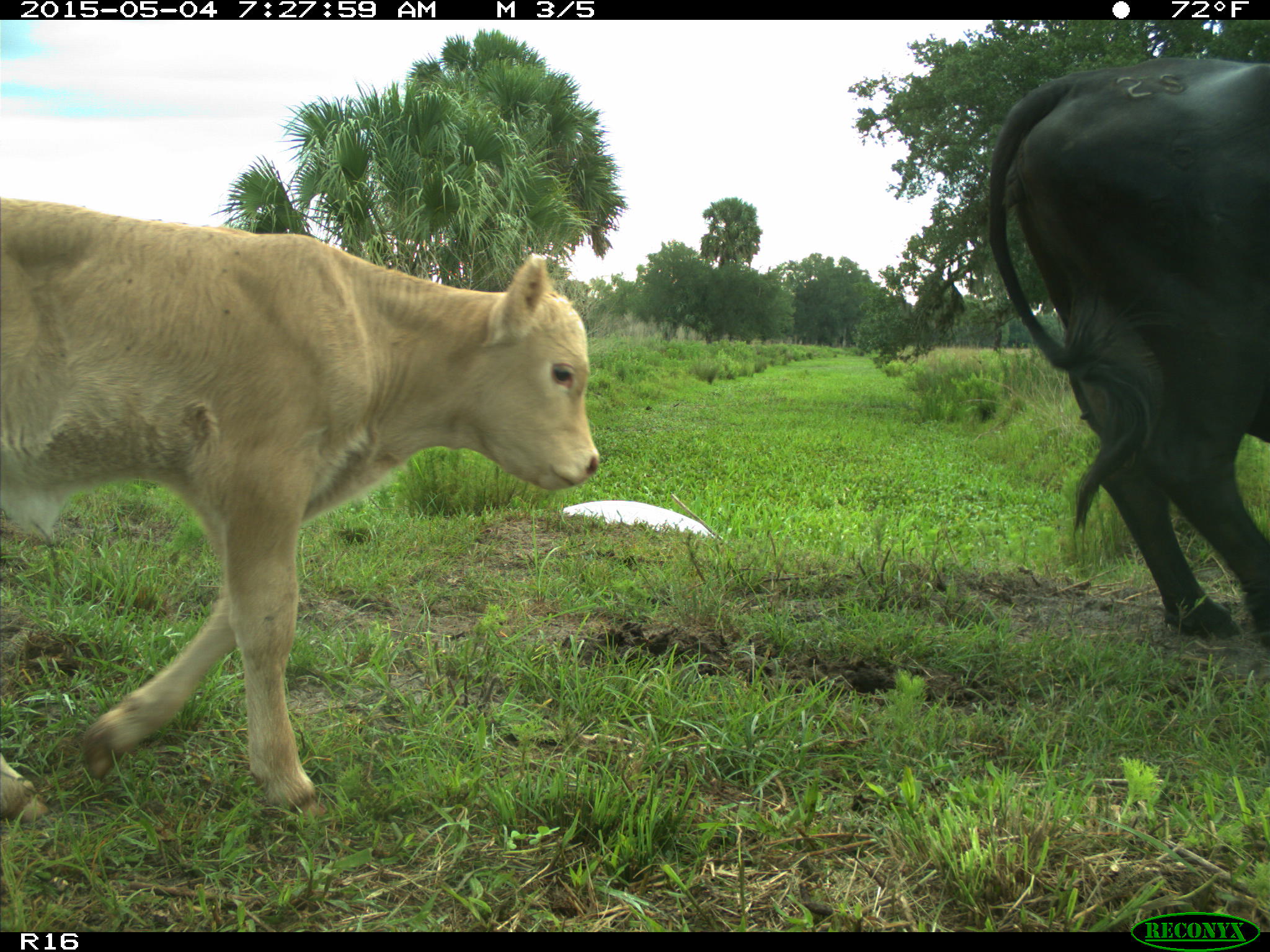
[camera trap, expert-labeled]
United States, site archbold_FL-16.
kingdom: Animalia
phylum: Chordata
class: Mammalia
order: Artiodactyla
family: Bovidae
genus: Bos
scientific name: Bos taurus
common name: domestic cow